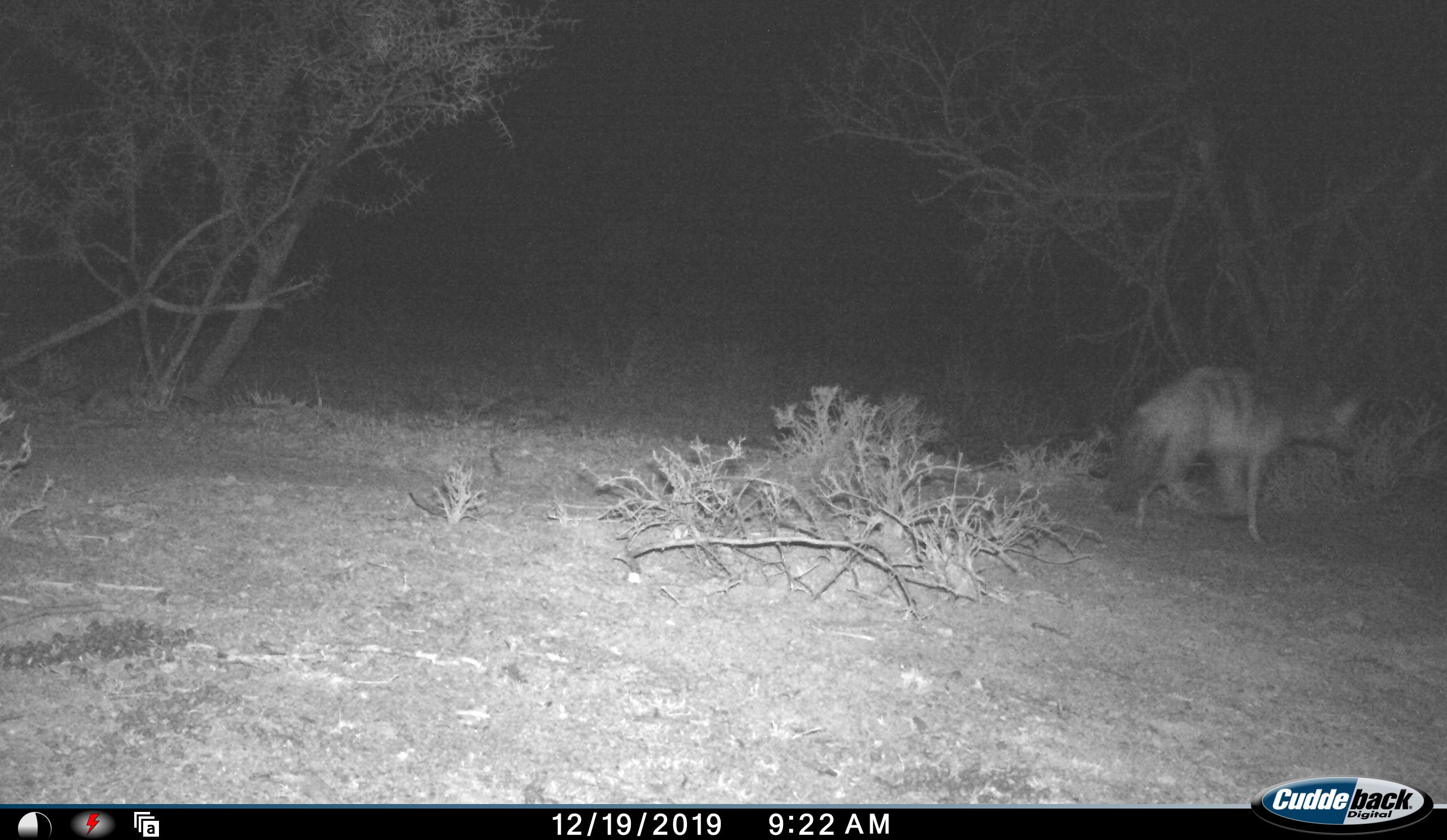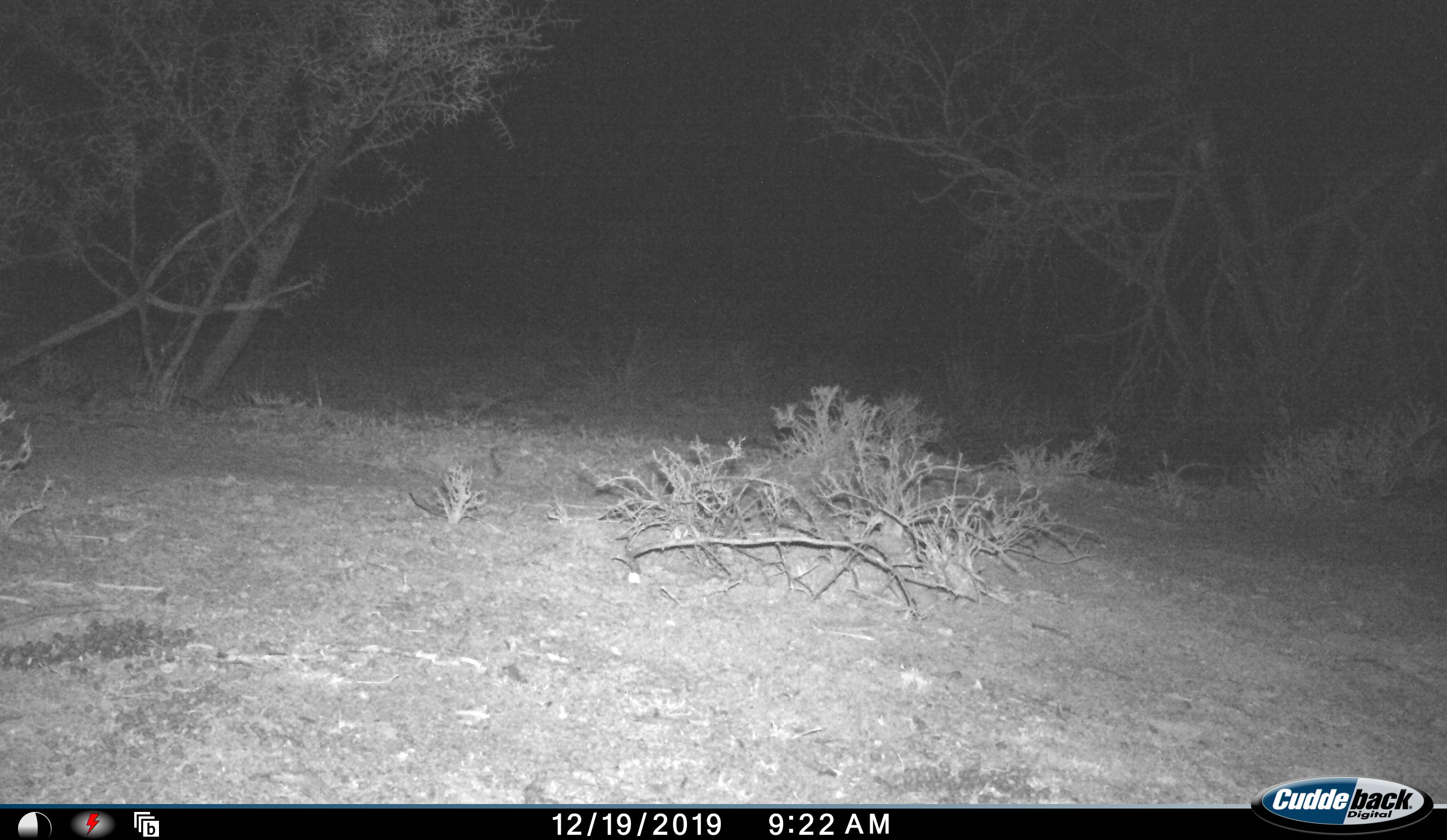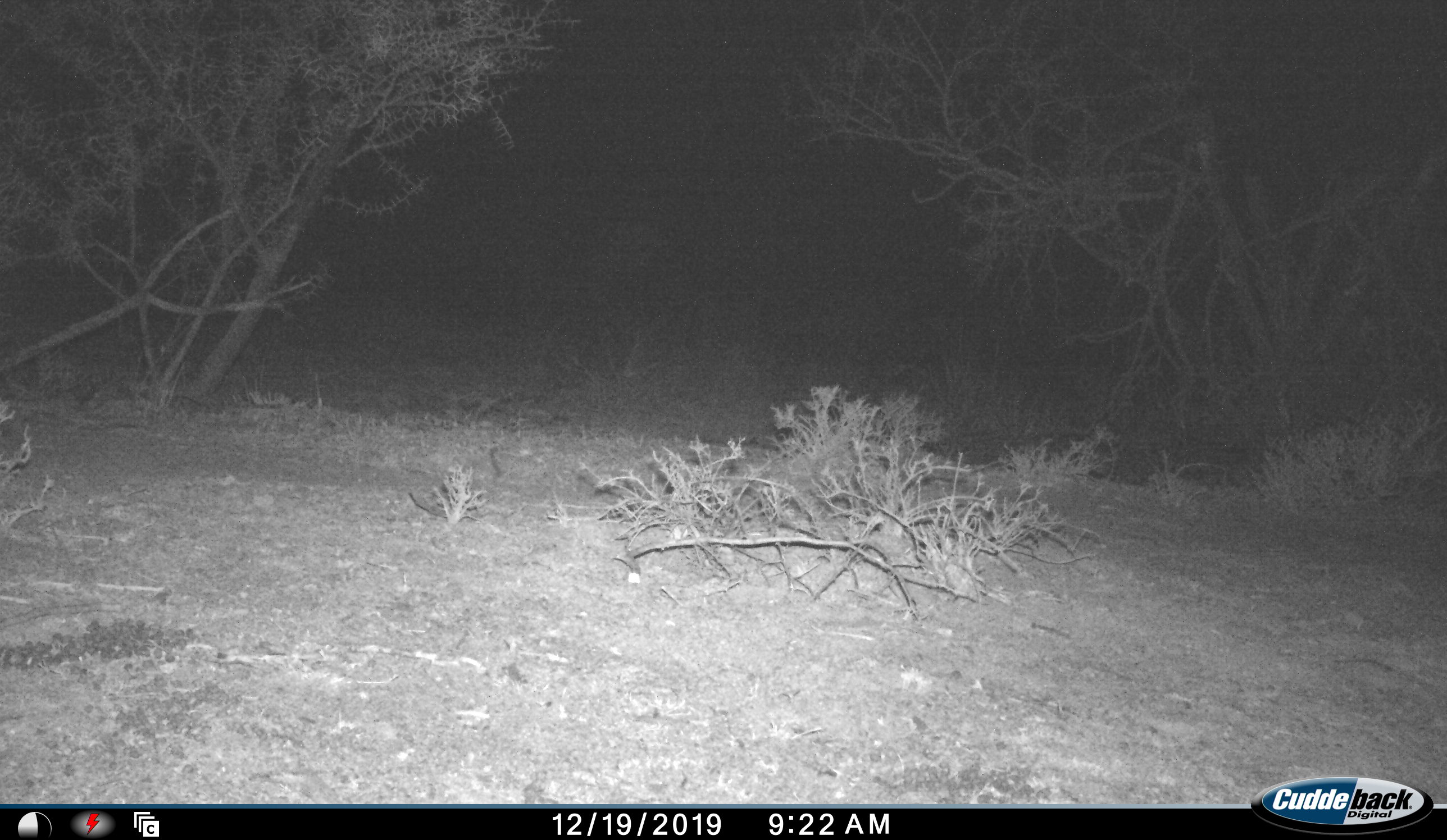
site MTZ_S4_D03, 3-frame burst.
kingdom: Animalia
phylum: Chordata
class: Mammalia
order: Carnivora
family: Hyaenidae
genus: Proteles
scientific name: Proteles cristatus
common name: aardwolf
Aardwolf (Proteles cristatus), count 1. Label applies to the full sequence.